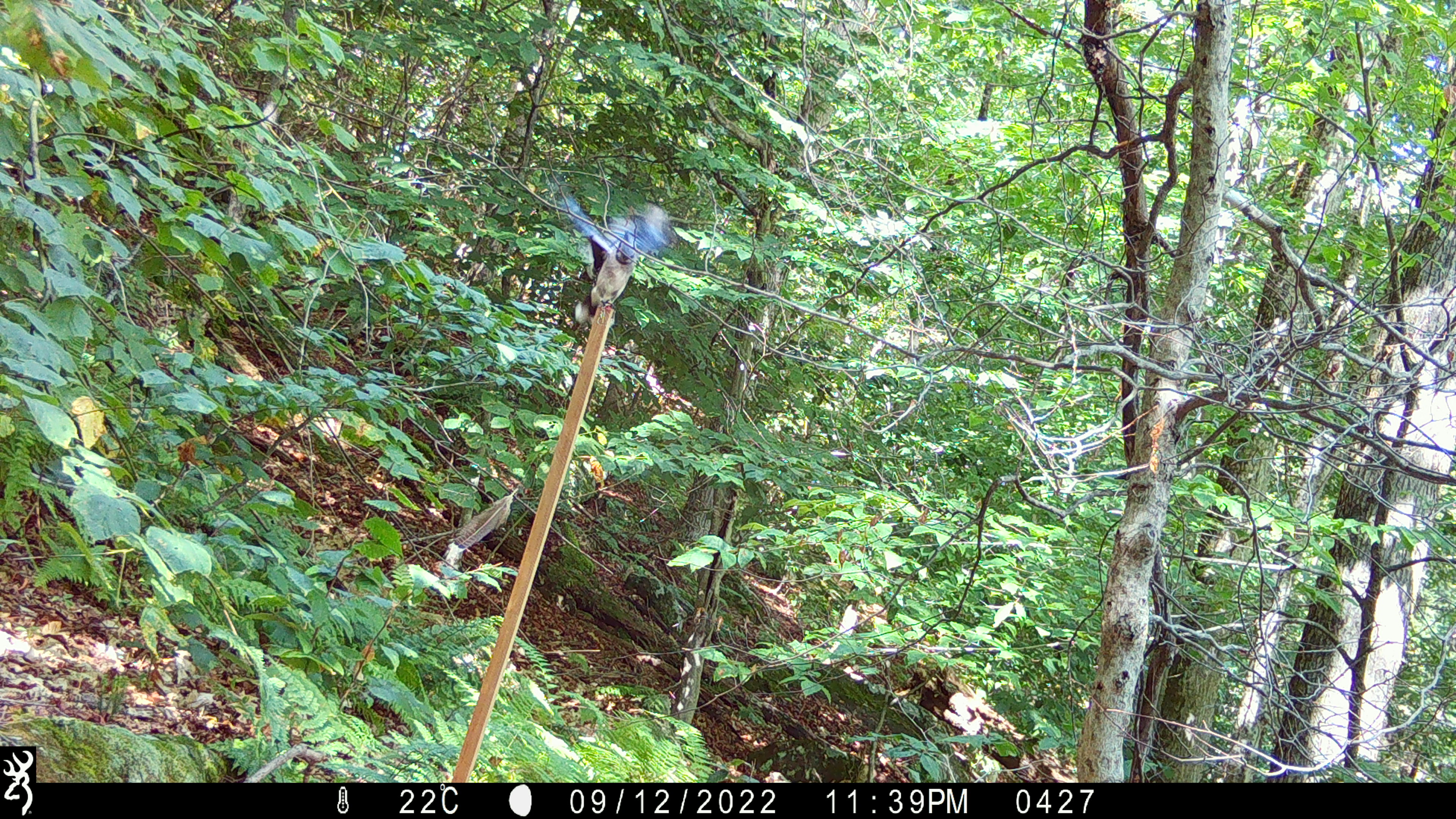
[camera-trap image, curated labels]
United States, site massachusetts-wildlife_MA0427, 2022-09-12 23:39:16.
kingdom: Animalia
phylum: Chordata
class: Aves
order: Passeriformes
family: Corvidae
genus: Cyanocitta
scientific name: Cyanocitta cristata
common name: blue jay